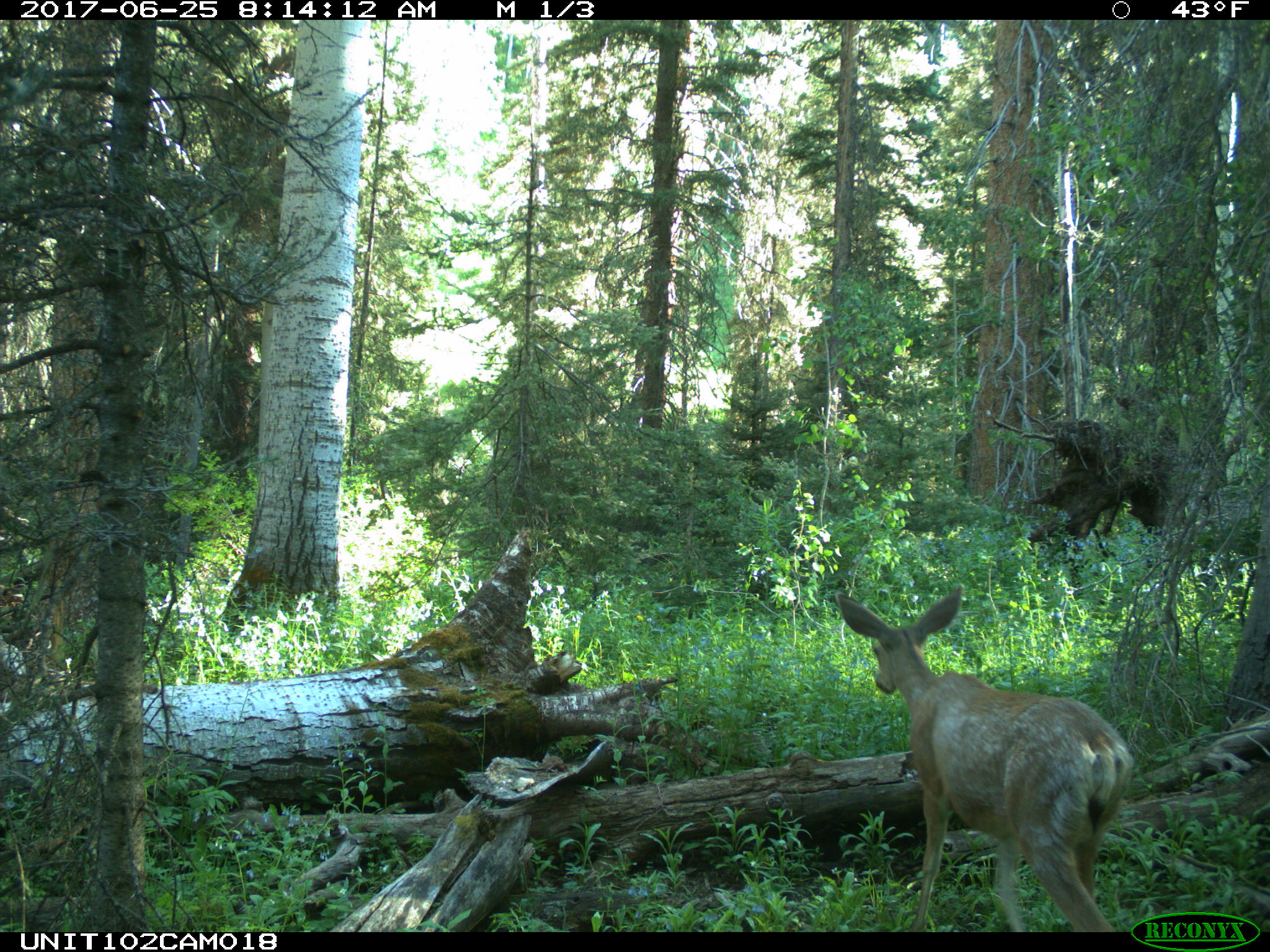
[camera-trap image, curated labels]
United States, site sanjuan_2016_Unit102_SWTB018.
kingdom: Animalia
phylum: Chordata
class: Mammalia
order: Artiodactyla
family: Cervidae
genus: Odocoileus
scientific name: Odocoileus hemionus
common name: mule deer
Odocoileus hemionus (mule deer).